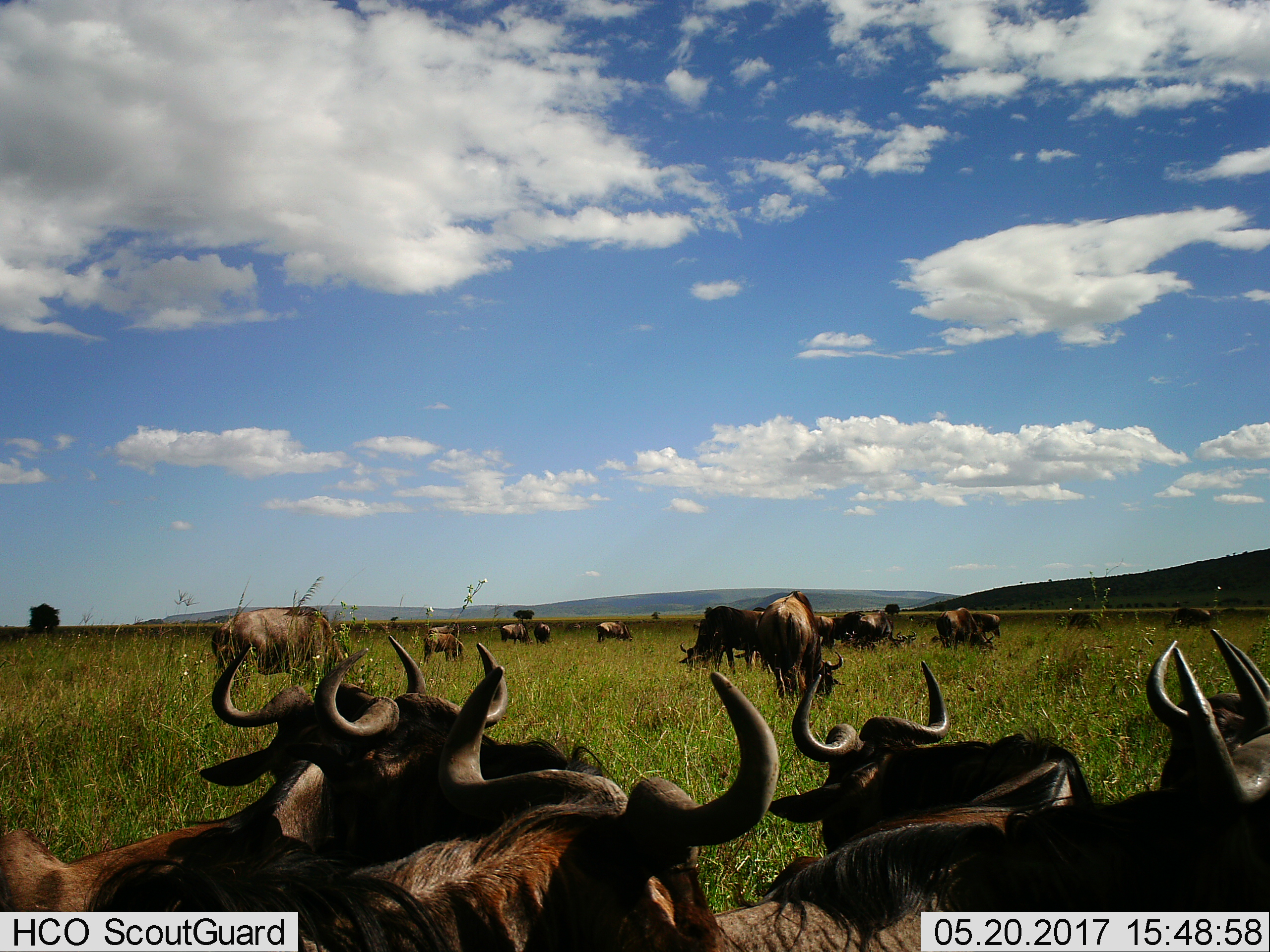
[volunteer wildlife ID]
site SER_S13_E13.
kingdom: Animalia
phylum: Chordata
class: Mammalia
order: Artiodactyla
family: Bovidae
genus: Connochaetes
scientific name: Connochaetes taurinus taurinus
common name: blue wildebeest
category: wildebeestblue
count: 11-50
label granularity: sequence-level